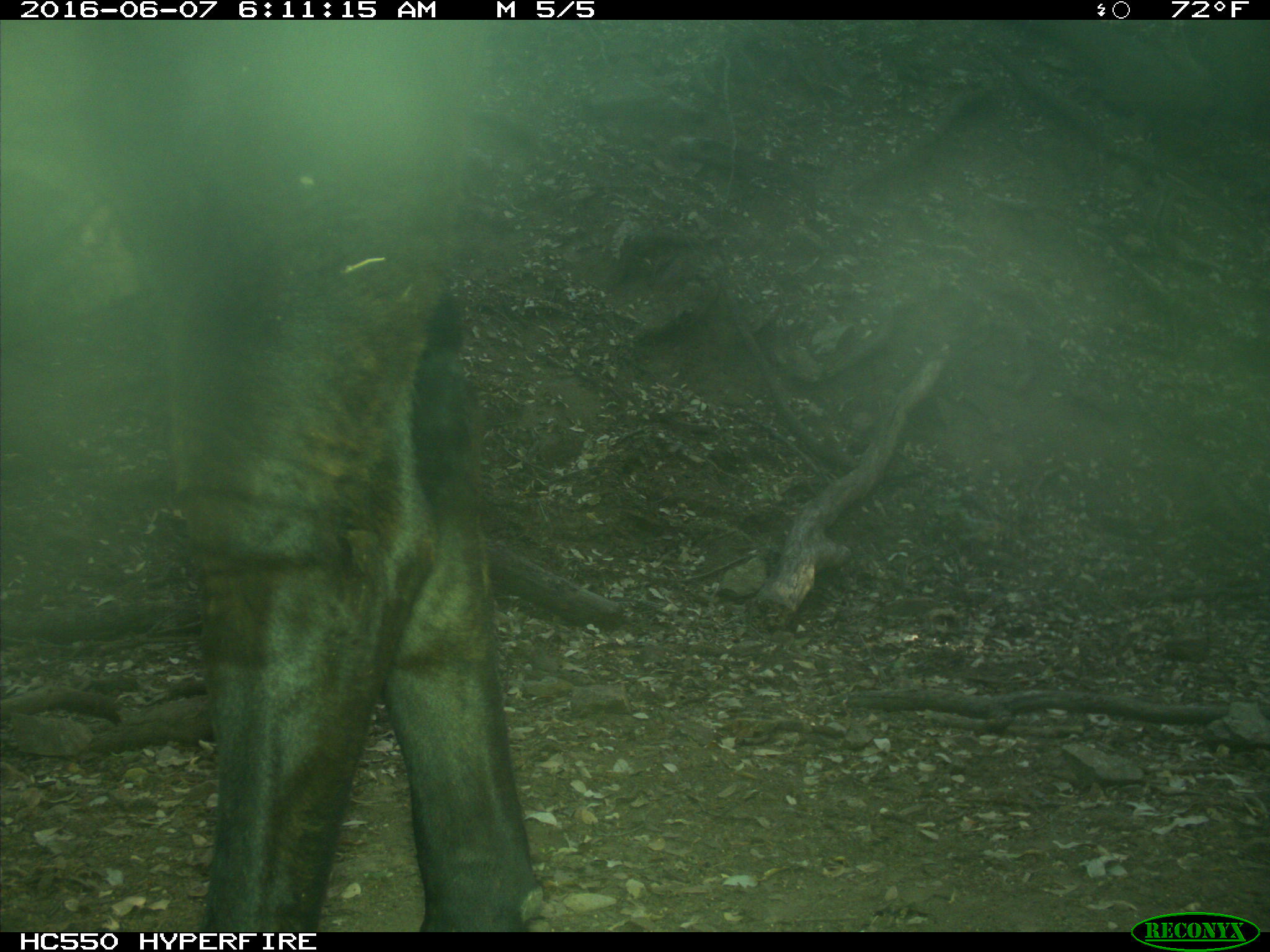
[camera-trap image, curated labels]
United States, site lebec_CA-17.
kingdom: Animalia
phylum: Chordata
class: Mammalia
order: Artiodactyla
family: Bovidae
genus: Bos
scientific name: Bos taurus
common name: domestic cow